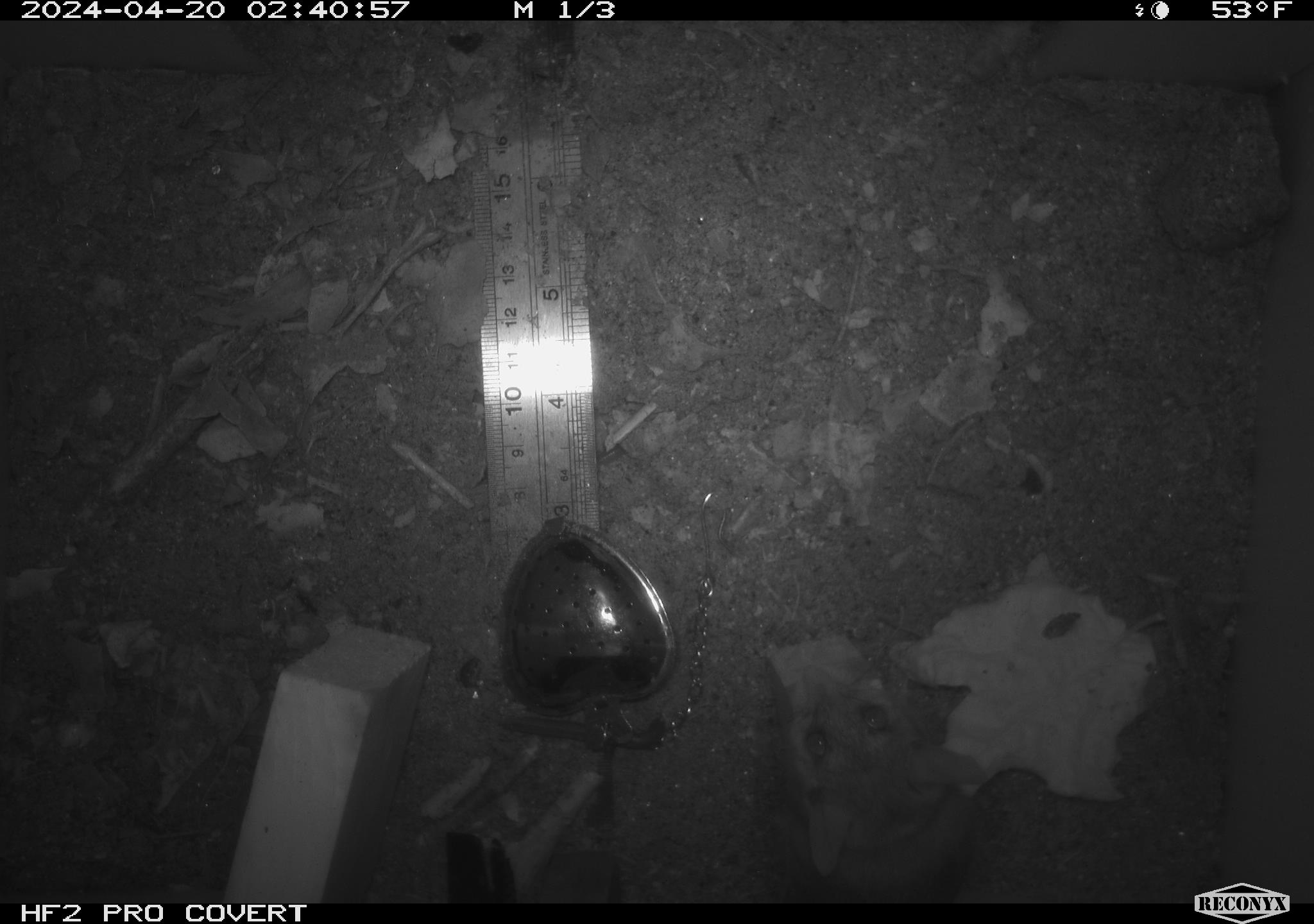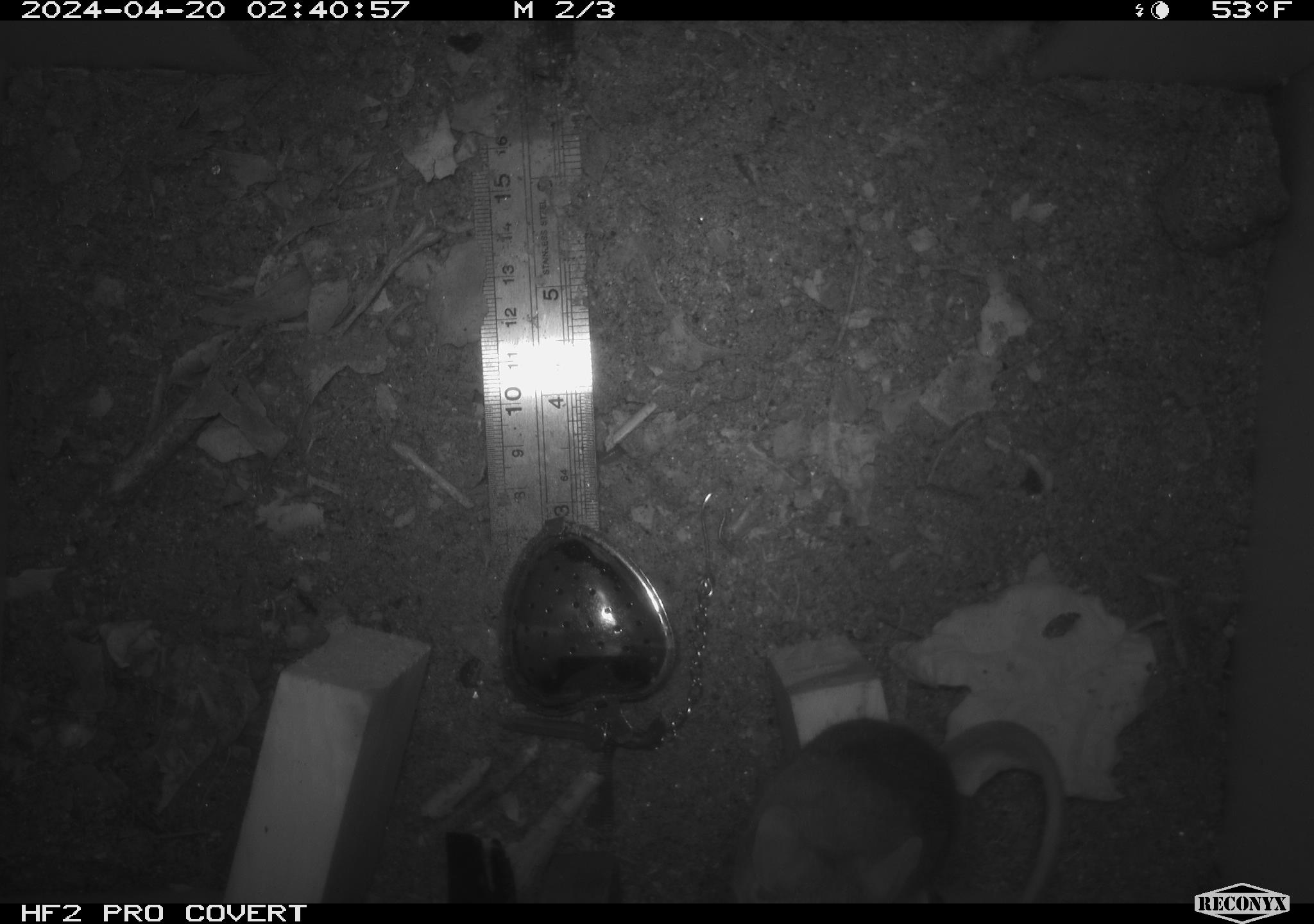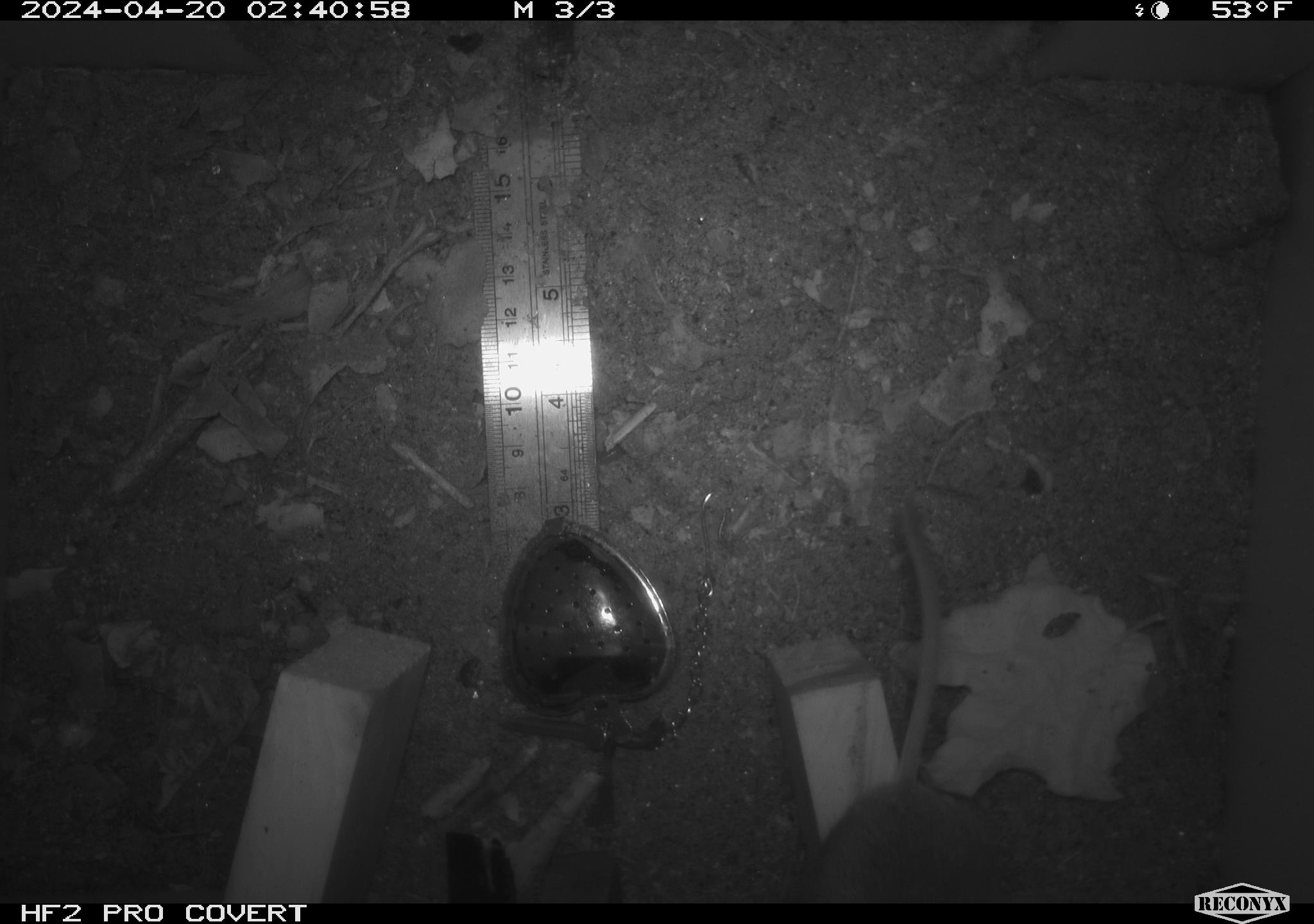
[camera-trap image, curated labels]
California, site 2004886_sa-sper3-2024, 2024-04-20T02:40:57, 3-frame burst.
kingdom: Animalia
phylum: Chordata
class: Mammalia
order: Rodentia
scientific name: Rodentia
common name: mouse species